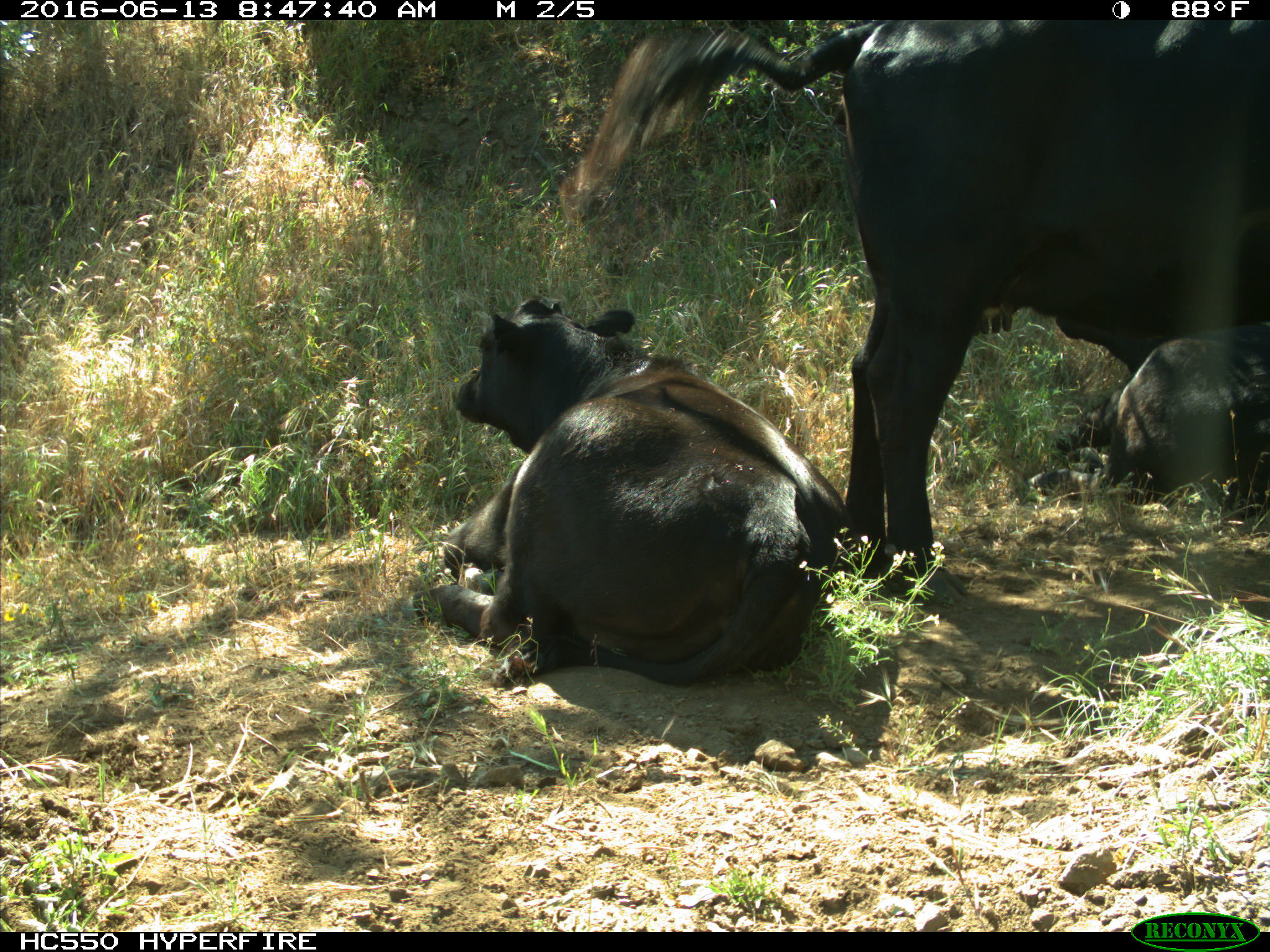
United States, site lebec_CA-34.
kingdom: Animalia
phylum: Chordata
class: Mammalia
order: Artiodactyla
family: Bovidae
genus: Bos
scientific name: Bos taurus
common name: domestic cow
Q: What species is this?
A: Bos taurus (domestic cow).